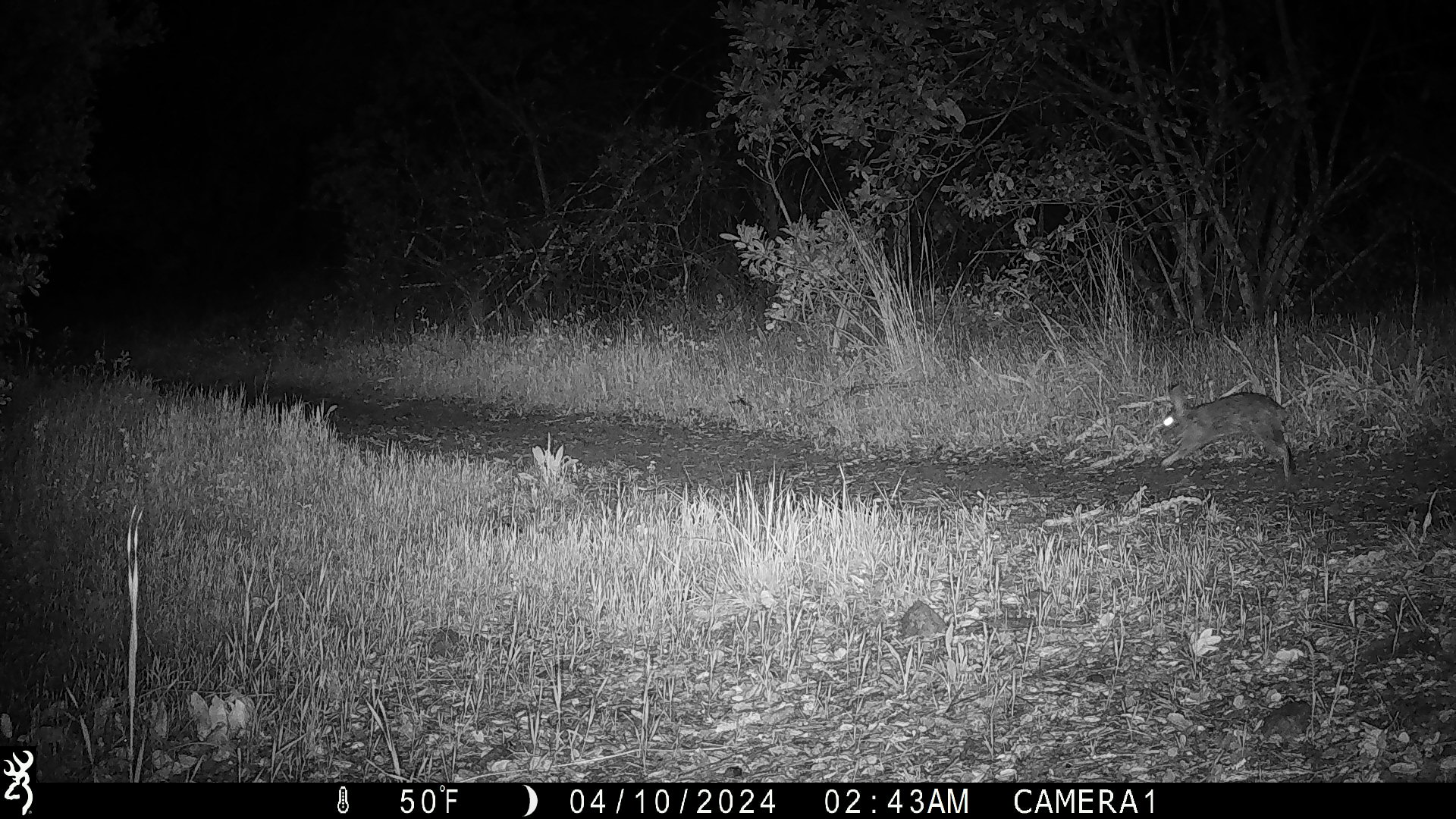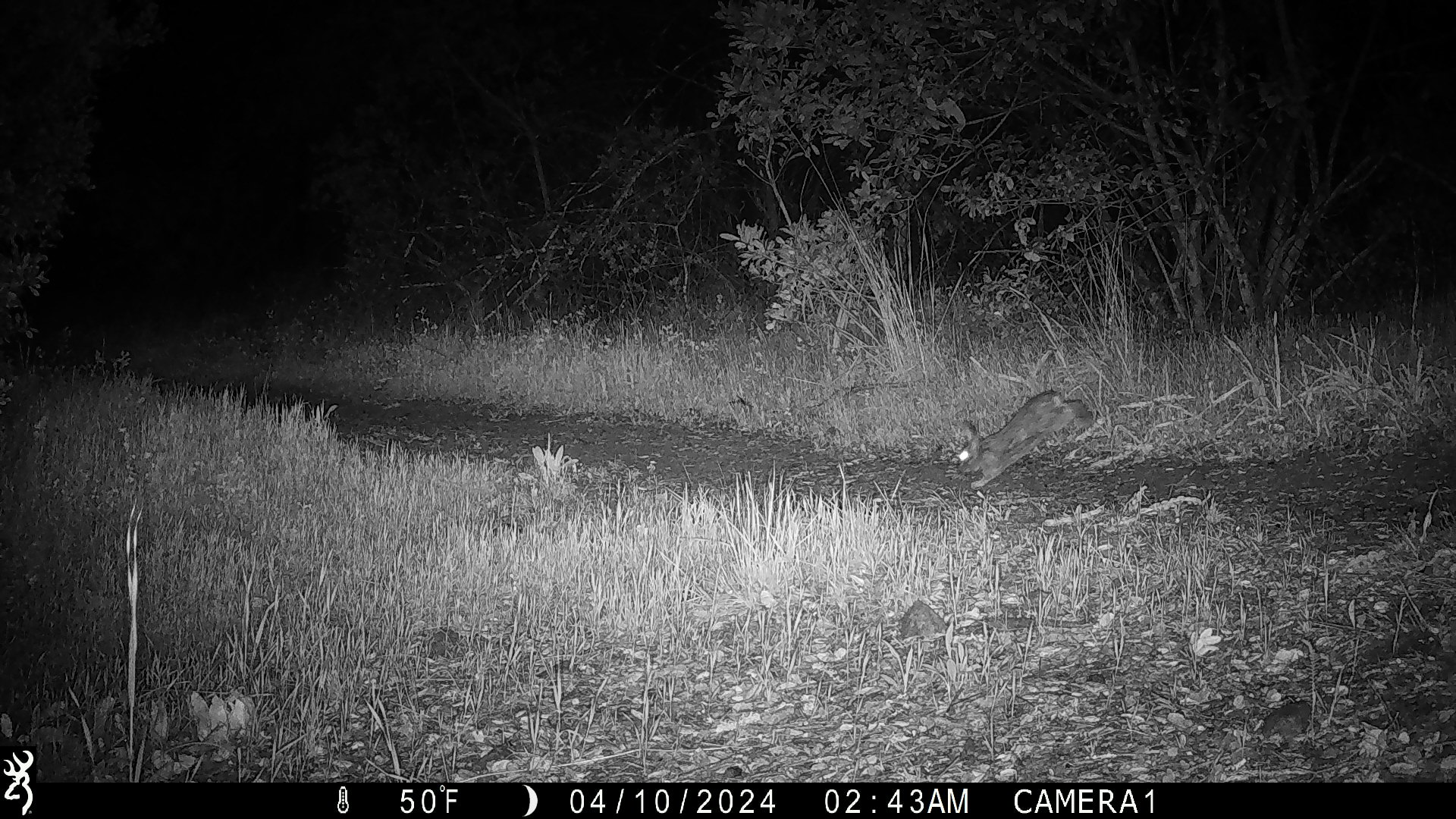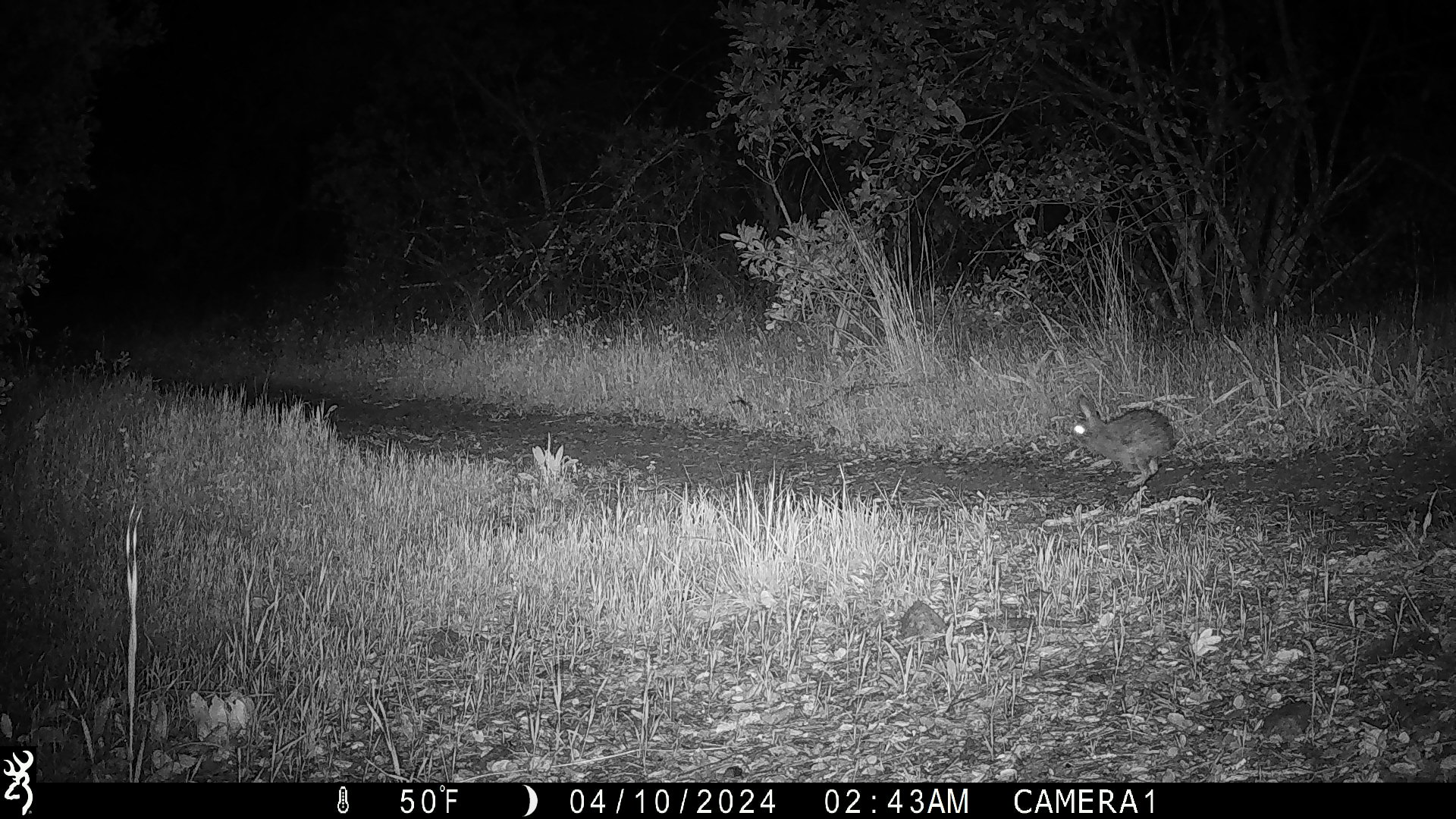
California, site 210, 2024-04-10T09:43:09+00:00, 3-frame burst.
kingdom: Animalia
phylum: Chordata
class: Mammalia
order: Lagomorpha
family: Leporidae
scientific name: Leporidae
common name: rabbit